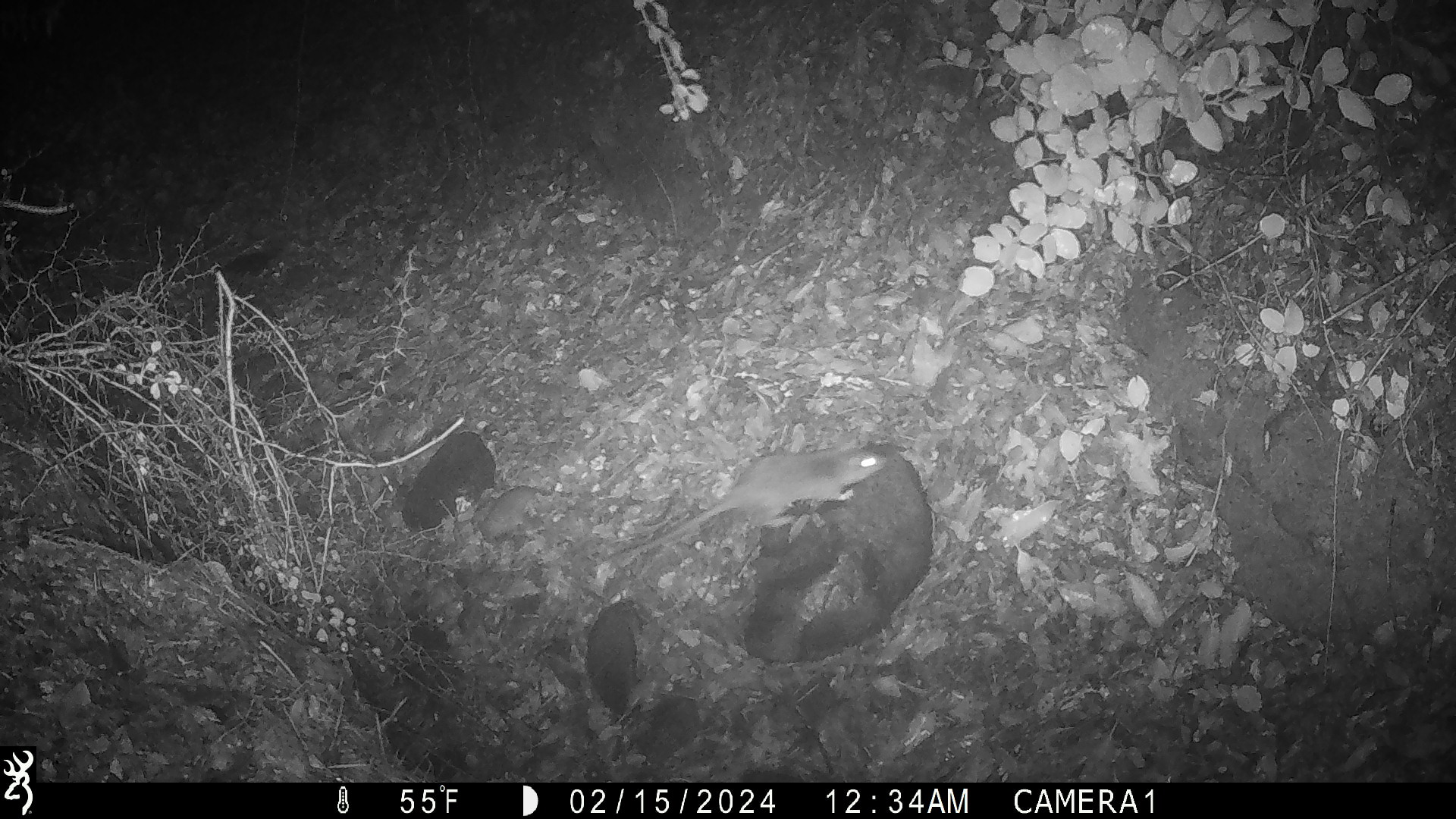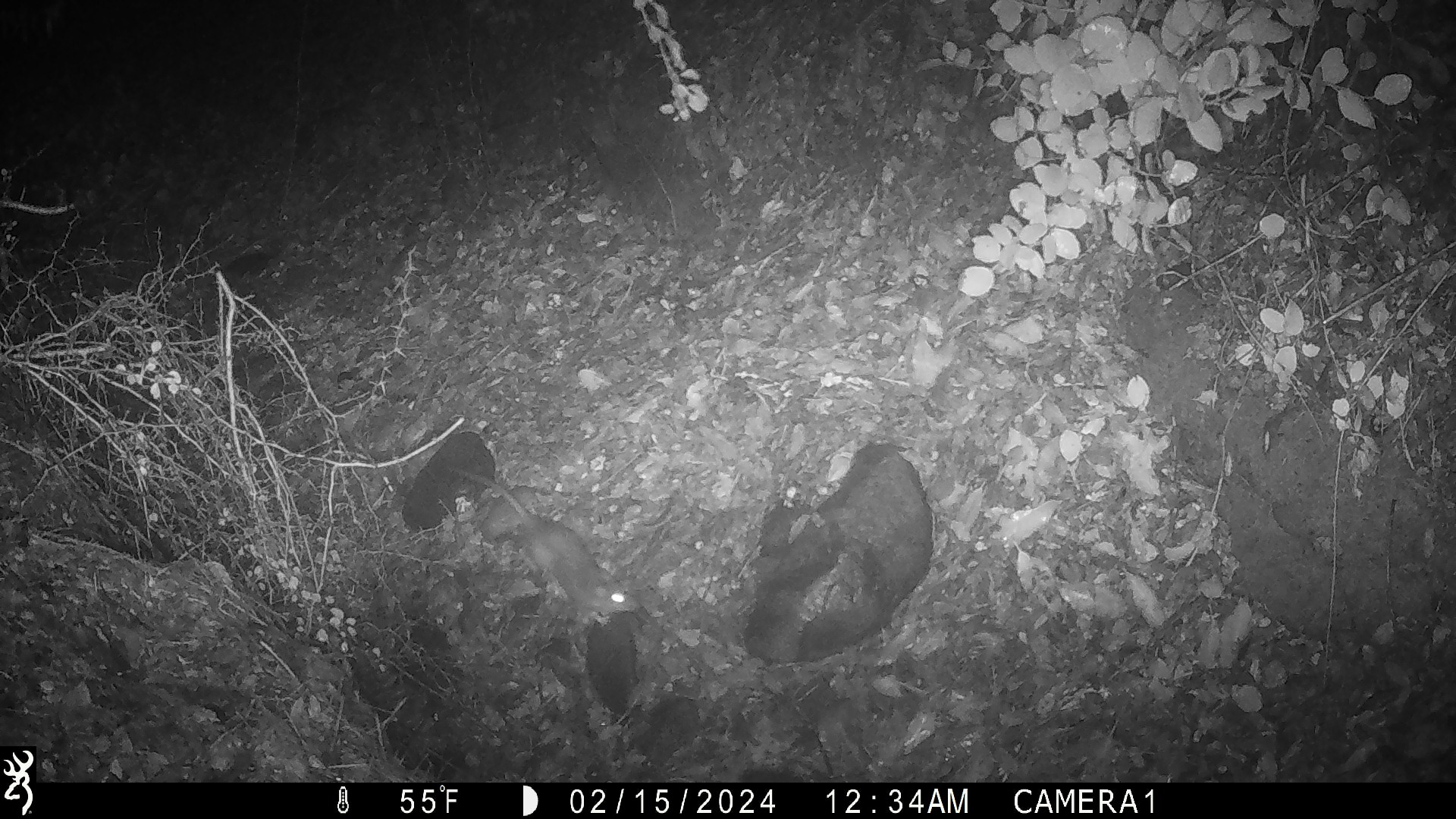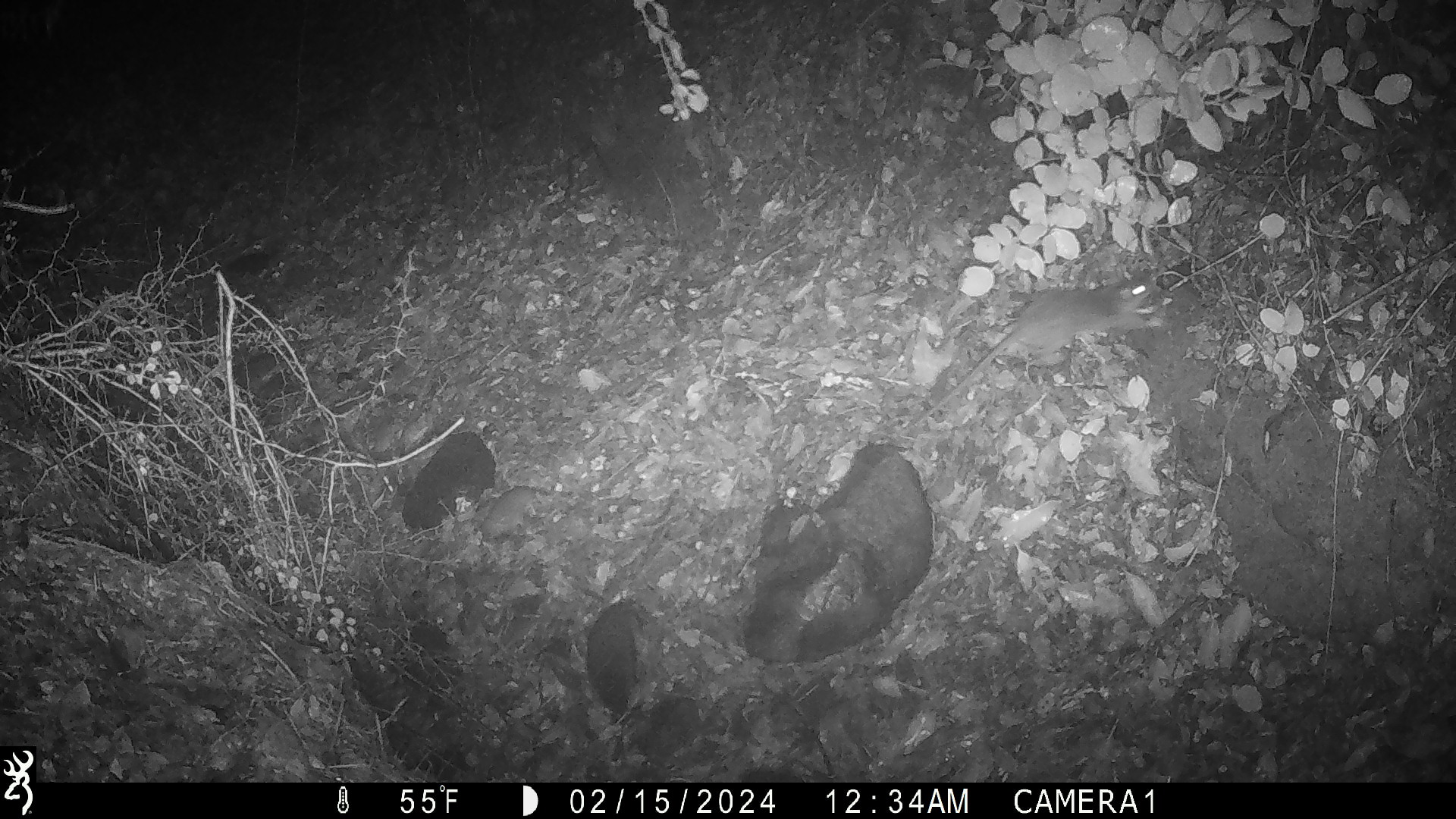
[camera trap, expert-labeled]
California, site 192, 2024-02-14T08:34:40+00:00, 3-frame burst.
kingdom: Animalia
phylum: Chordata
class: Mammalia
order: Rodentia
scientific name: Rodentia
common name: mouse or rat